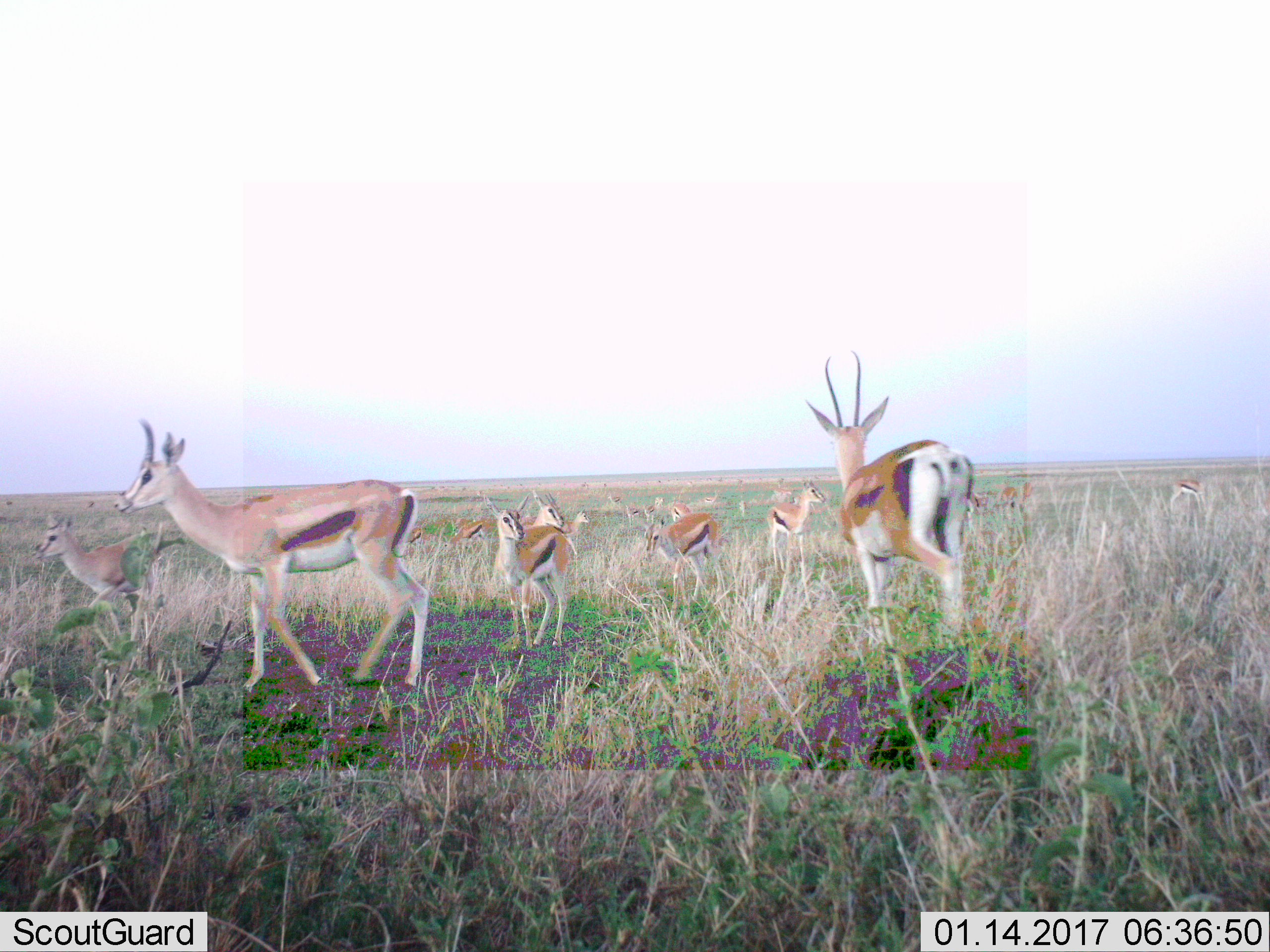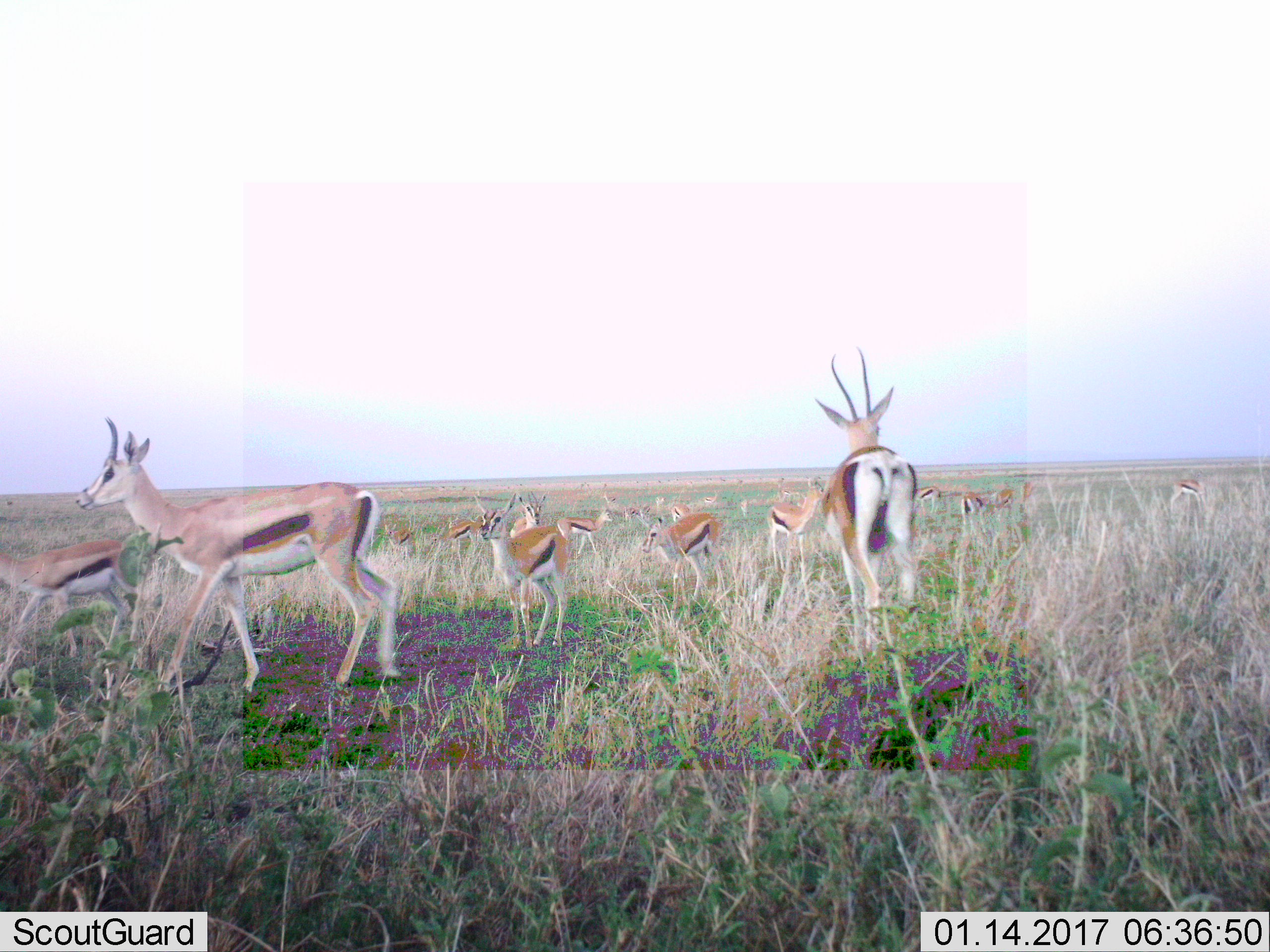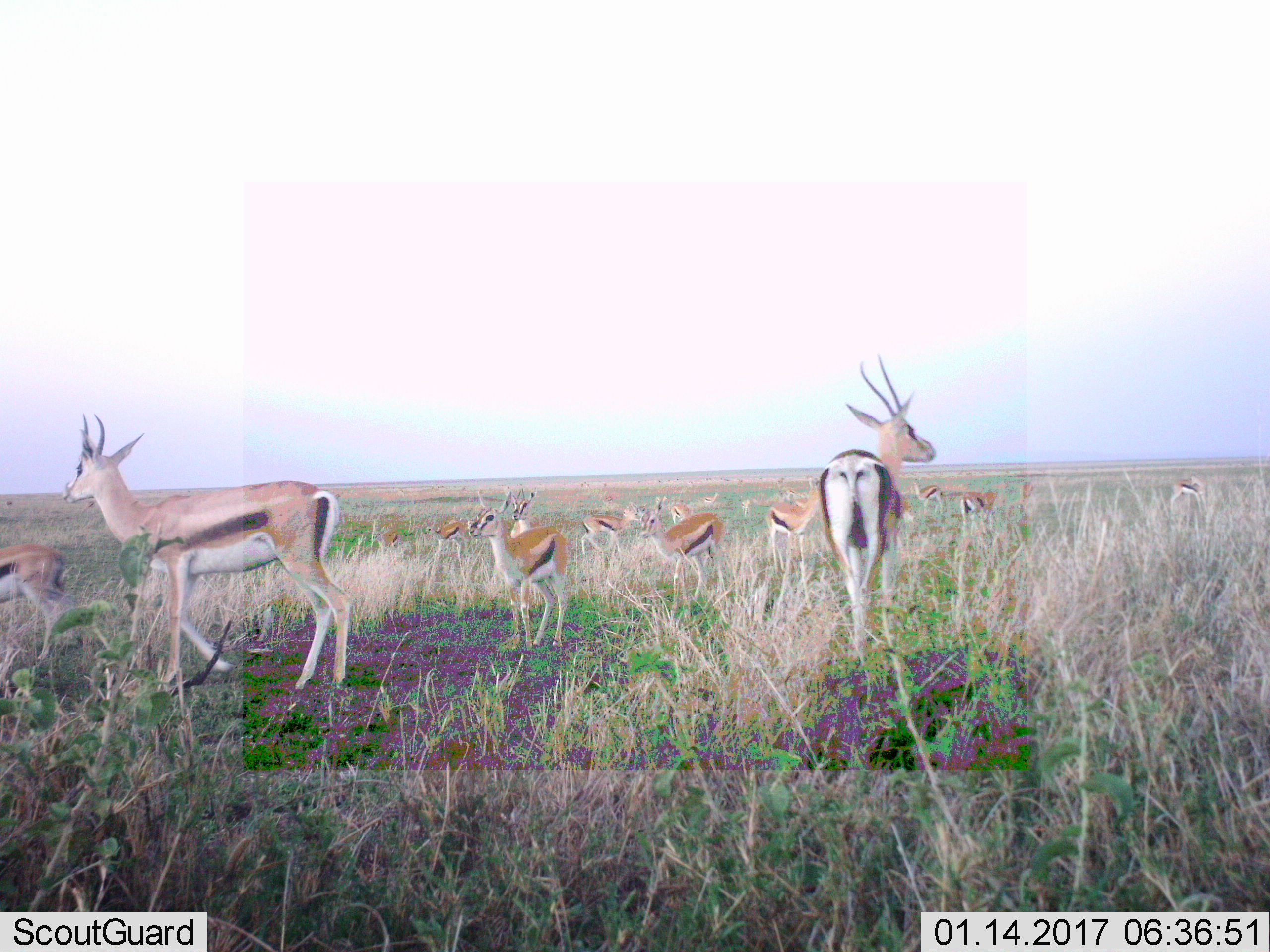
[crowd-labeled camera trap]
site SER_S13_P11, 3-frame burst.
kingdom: Animalia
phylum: Chordata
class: Mammalia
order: Artiodactyla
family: Bovidae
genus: Eudorcas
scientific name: Eudorcas thomsonii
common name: thomson's gazelle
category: gazellethomsons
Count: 11-50.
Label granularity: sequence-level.